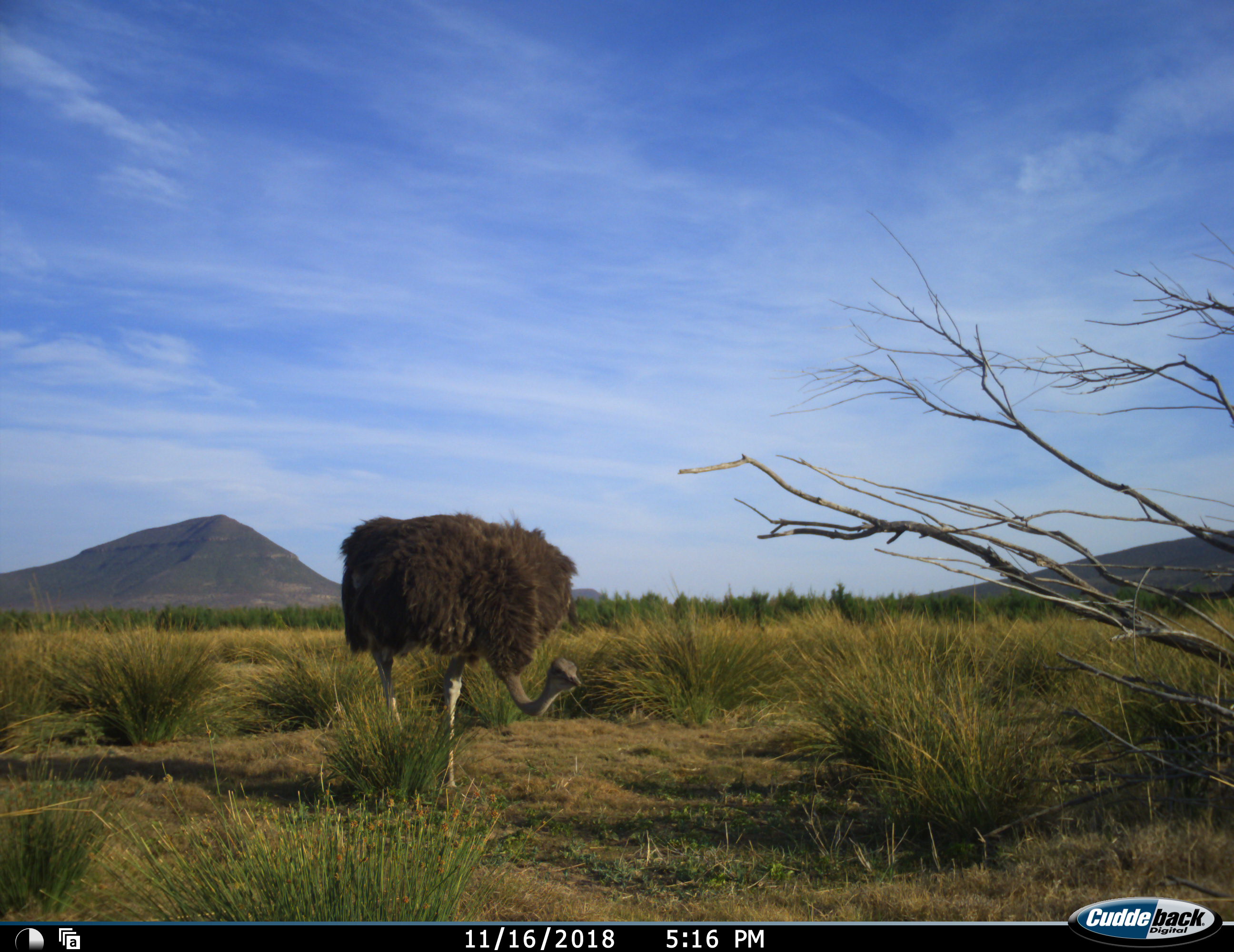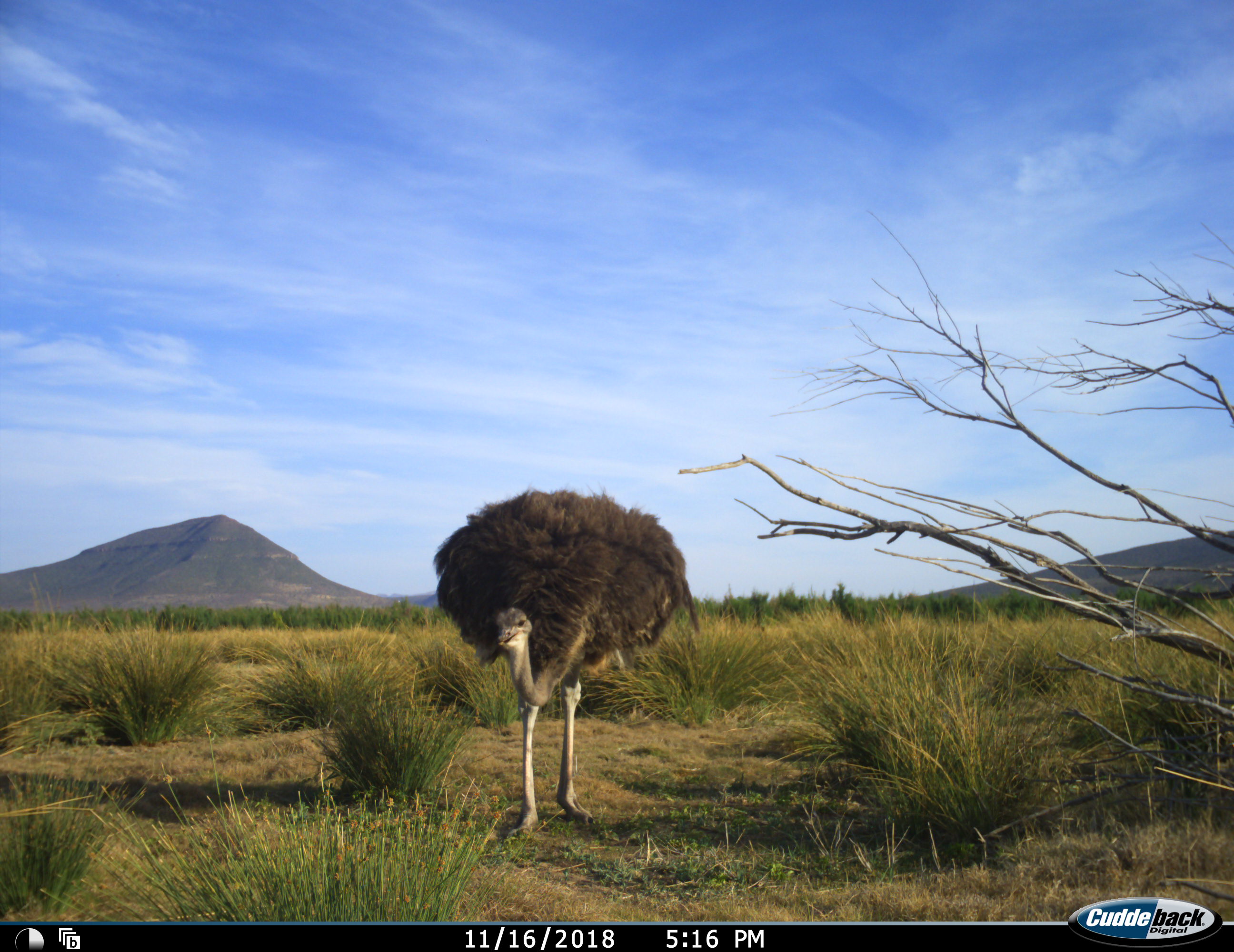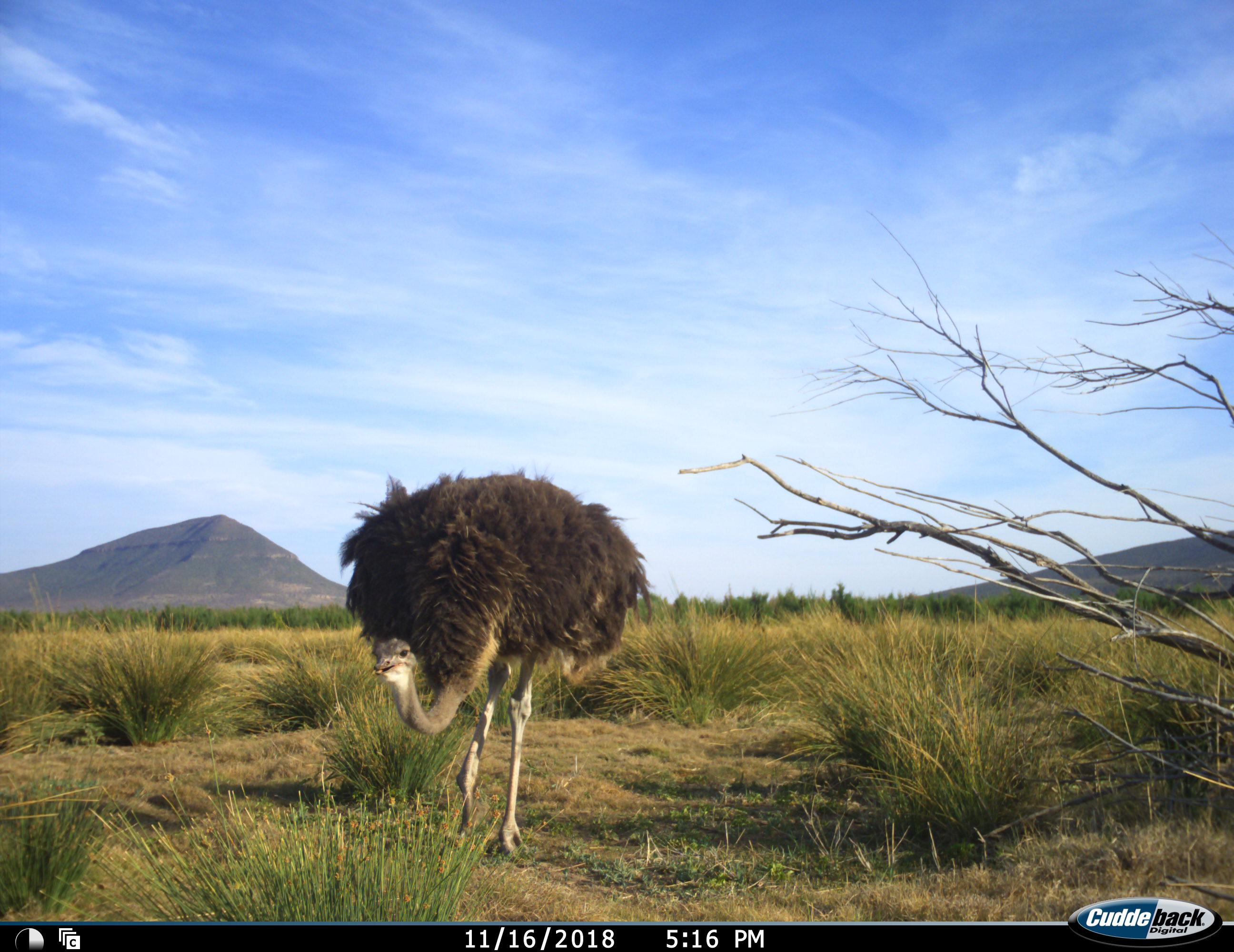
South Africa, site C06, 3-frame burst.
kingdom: Animalia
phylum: Chordata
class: Aves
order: Struthioniformes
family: Struthionidae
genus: Struthio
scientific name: Struthio camelus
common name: ostrich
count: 1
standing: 5%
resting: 0%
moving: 85%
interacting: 0%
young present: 0%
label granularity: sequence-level